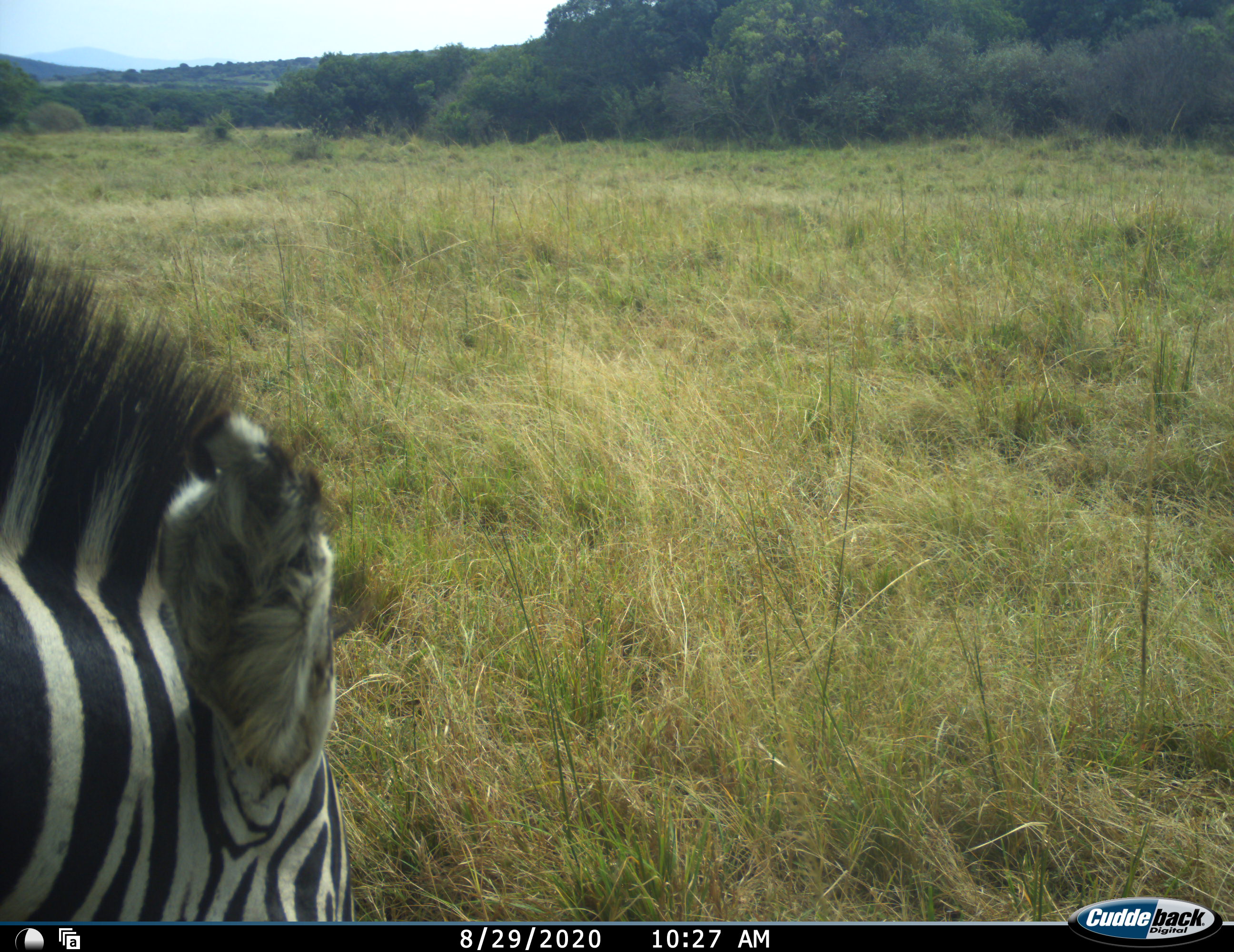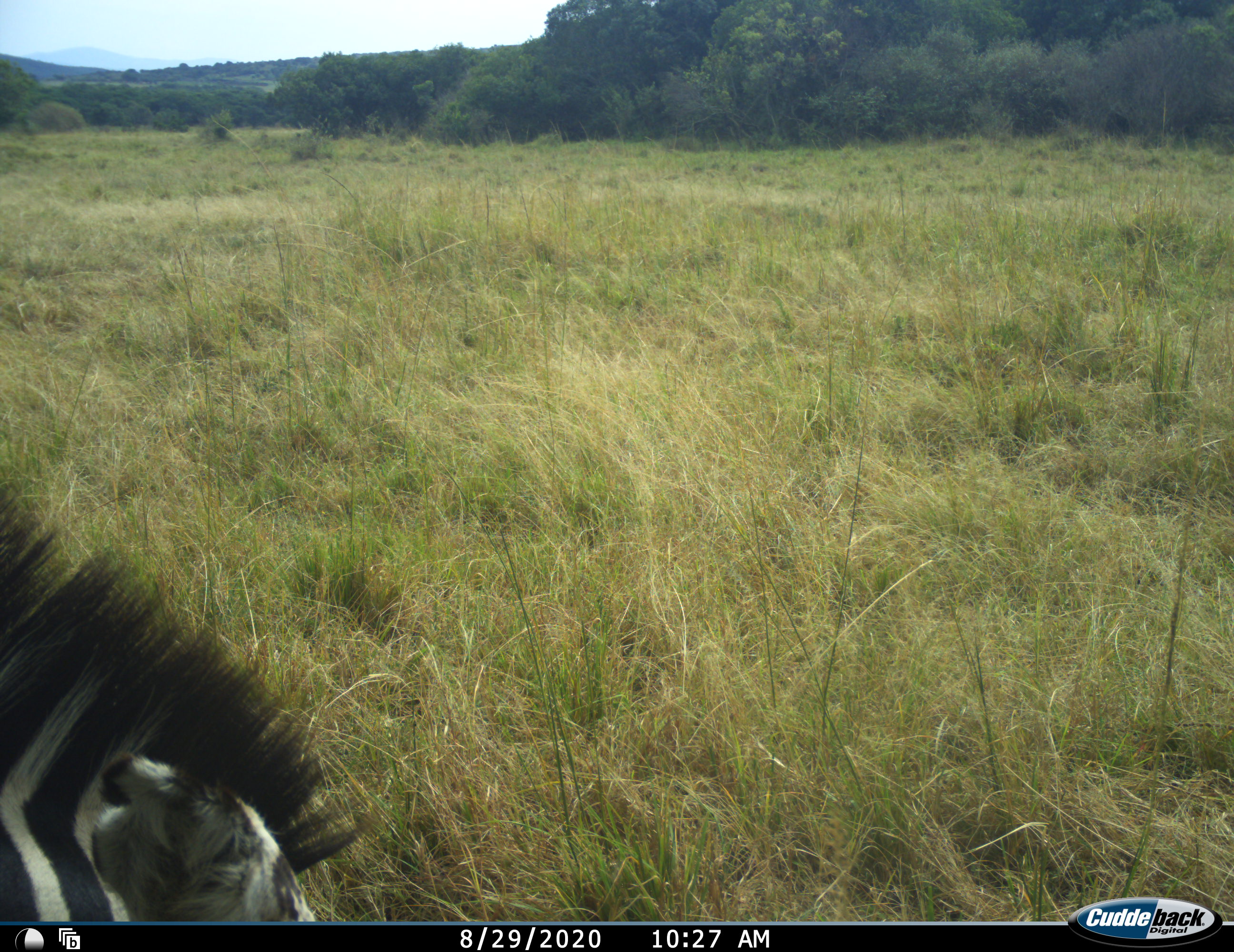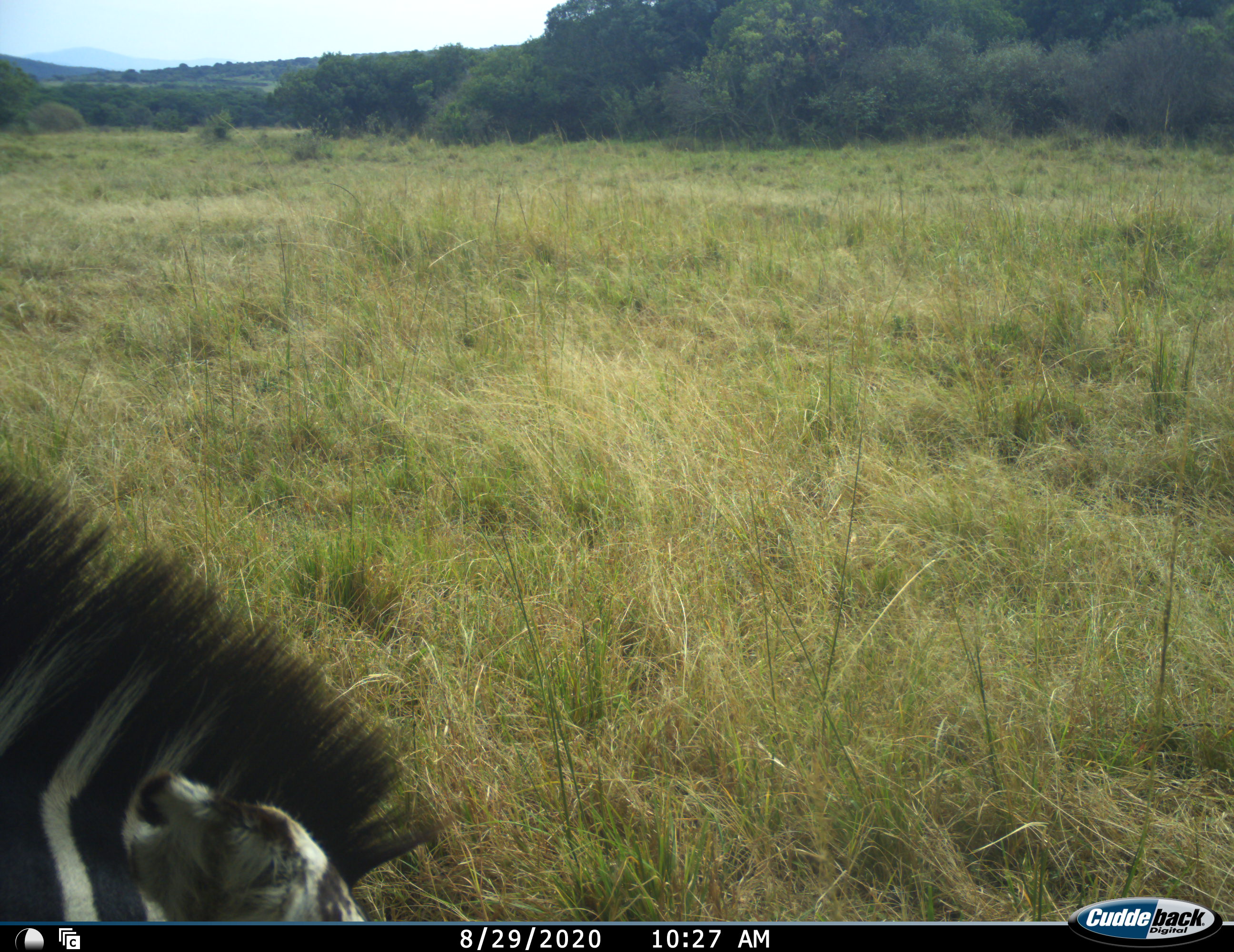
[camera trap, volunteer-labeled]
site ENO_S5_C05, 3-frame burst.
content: unidentified animal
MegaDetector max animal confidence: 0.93